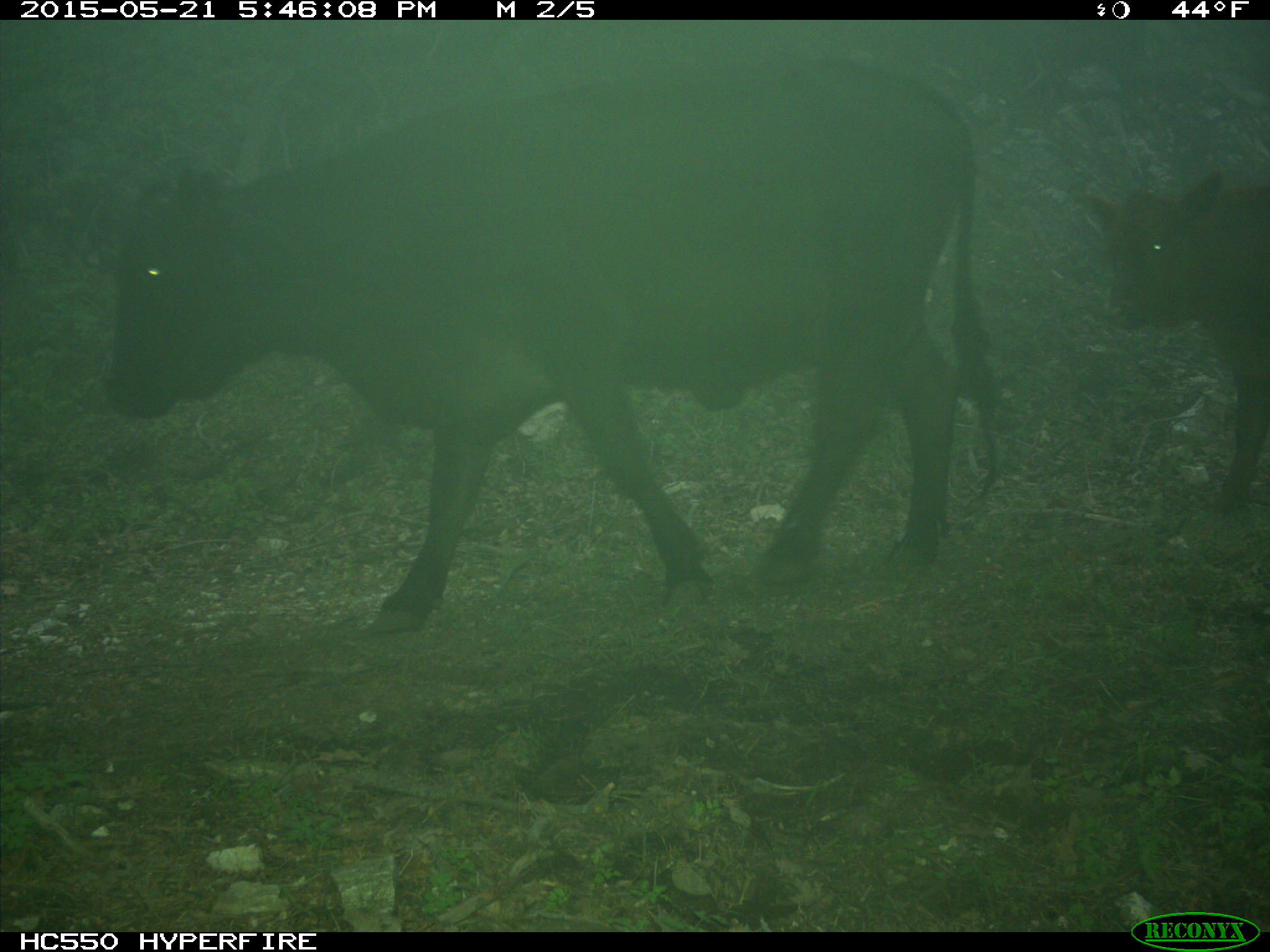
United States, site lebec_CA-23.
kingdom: Animalia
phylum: Chordata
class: Mammalia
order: Artiodactyla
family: Bovidae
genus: Bos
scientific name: Bos taurus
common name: domestic cow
Bos taurus (domestic cow).